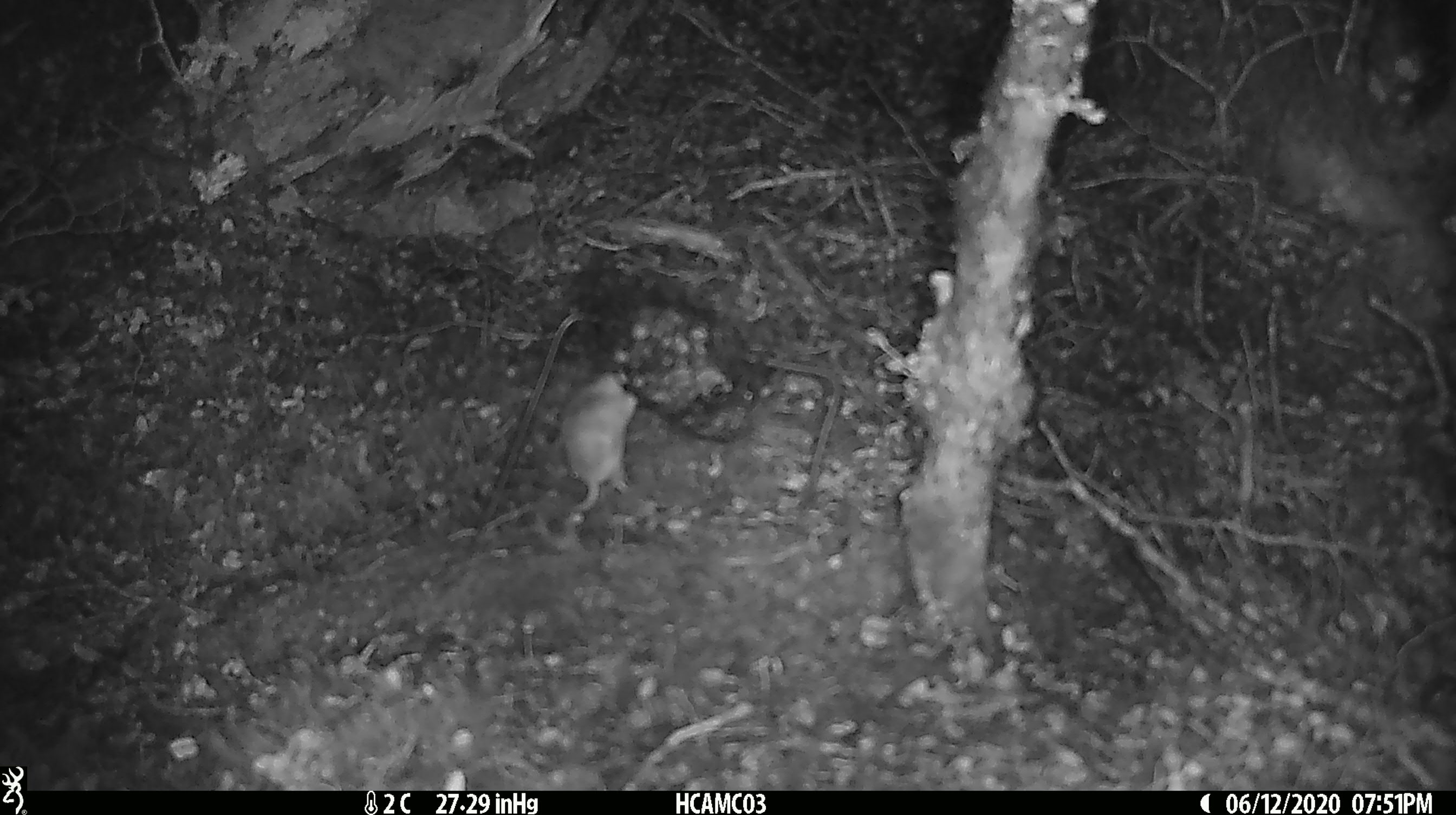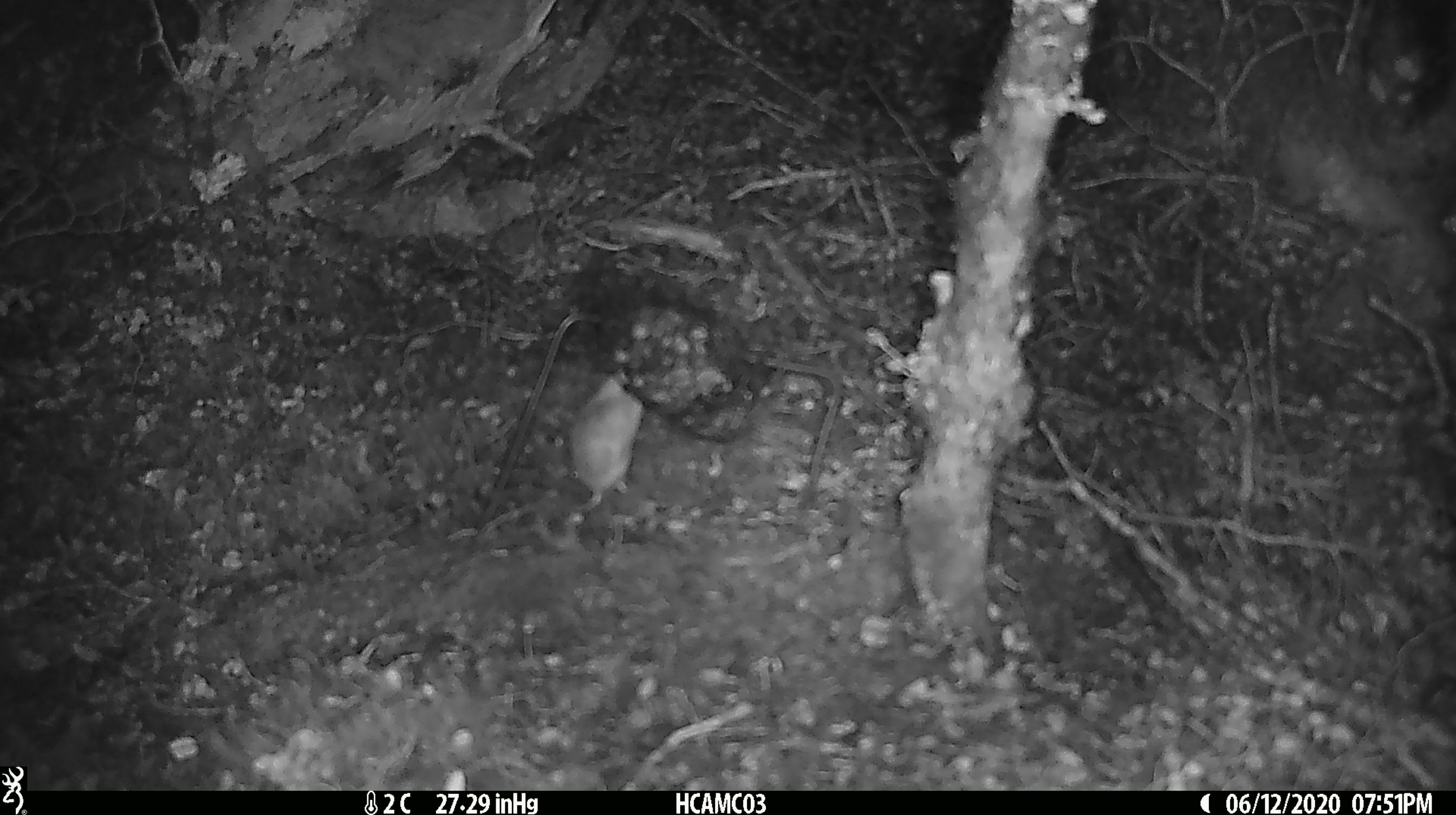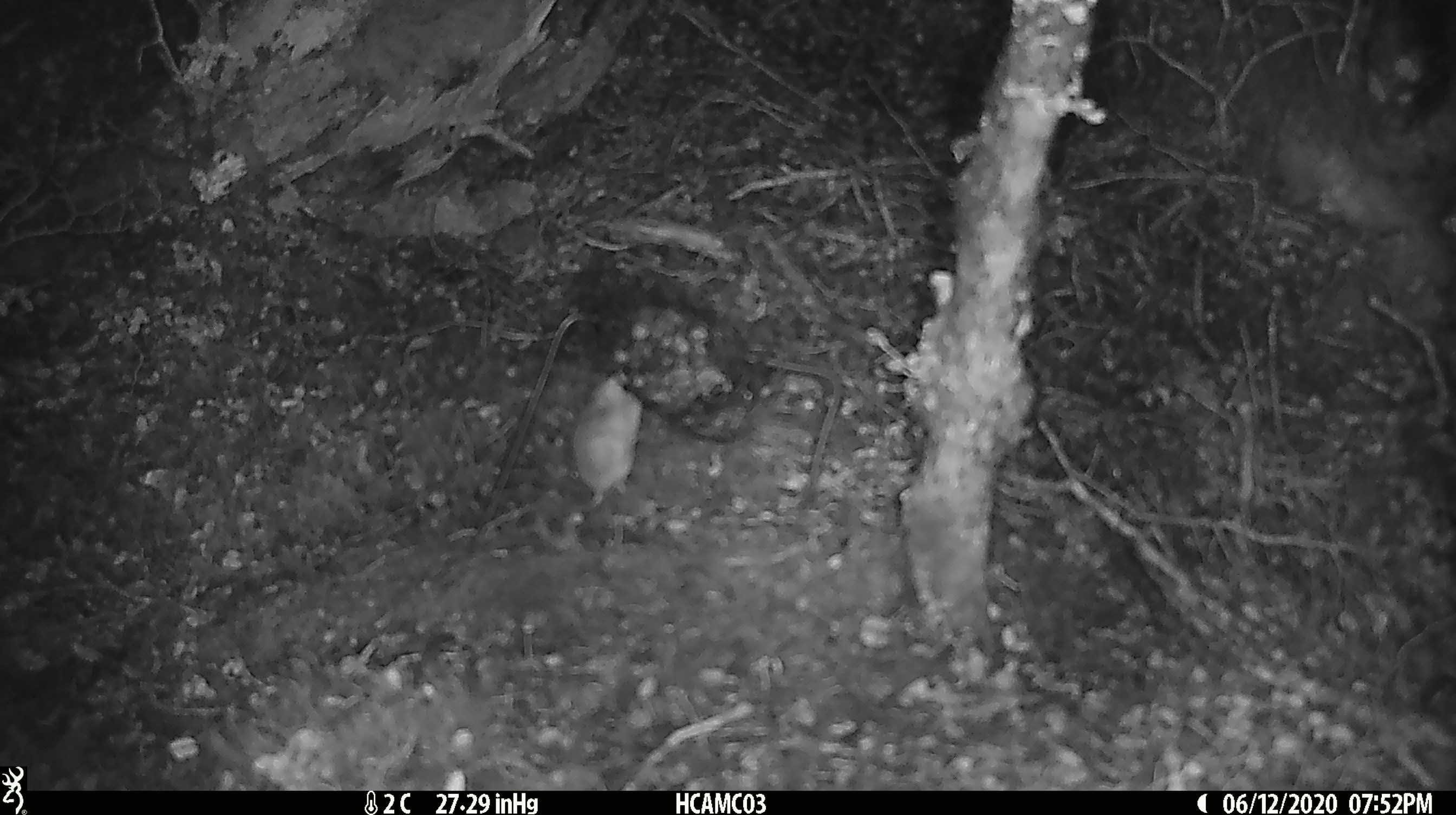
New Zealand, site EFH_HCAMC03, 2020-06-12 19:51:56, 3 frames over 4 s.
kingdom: Animalia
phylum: Chordata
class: Mammalia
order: Rodentia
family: Muridae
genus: Mus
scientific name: Mus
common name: mouse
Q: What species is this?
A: Mouse (Mus).